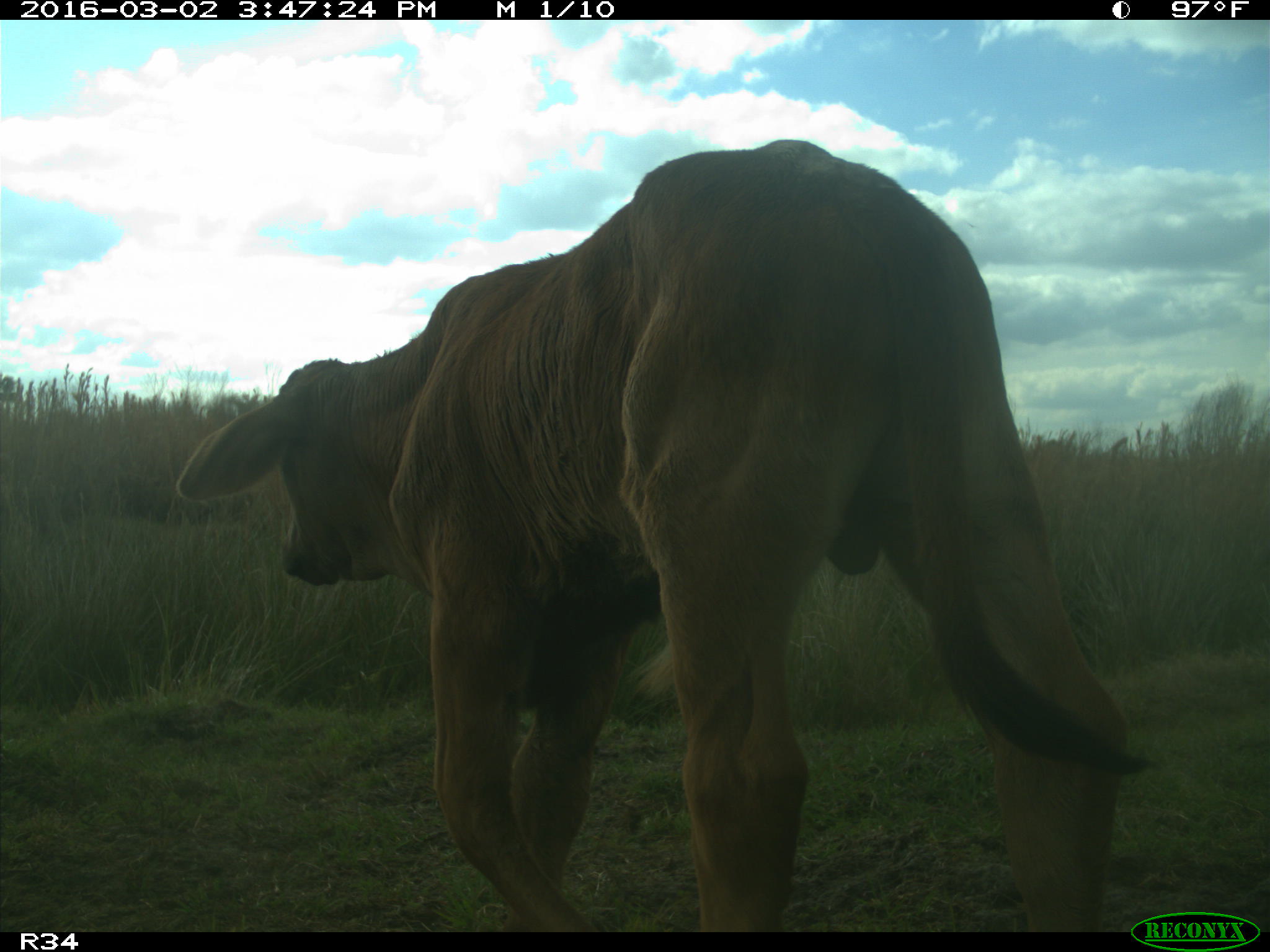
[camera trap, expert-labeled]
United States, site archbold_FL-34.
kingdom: Animalia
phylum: Chordata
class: Mammalia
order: Artiodactyla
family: Bovidae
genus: Bos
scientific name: Bos taurus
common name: domestic cow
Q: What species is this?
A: Bos taurus (domestic cow).